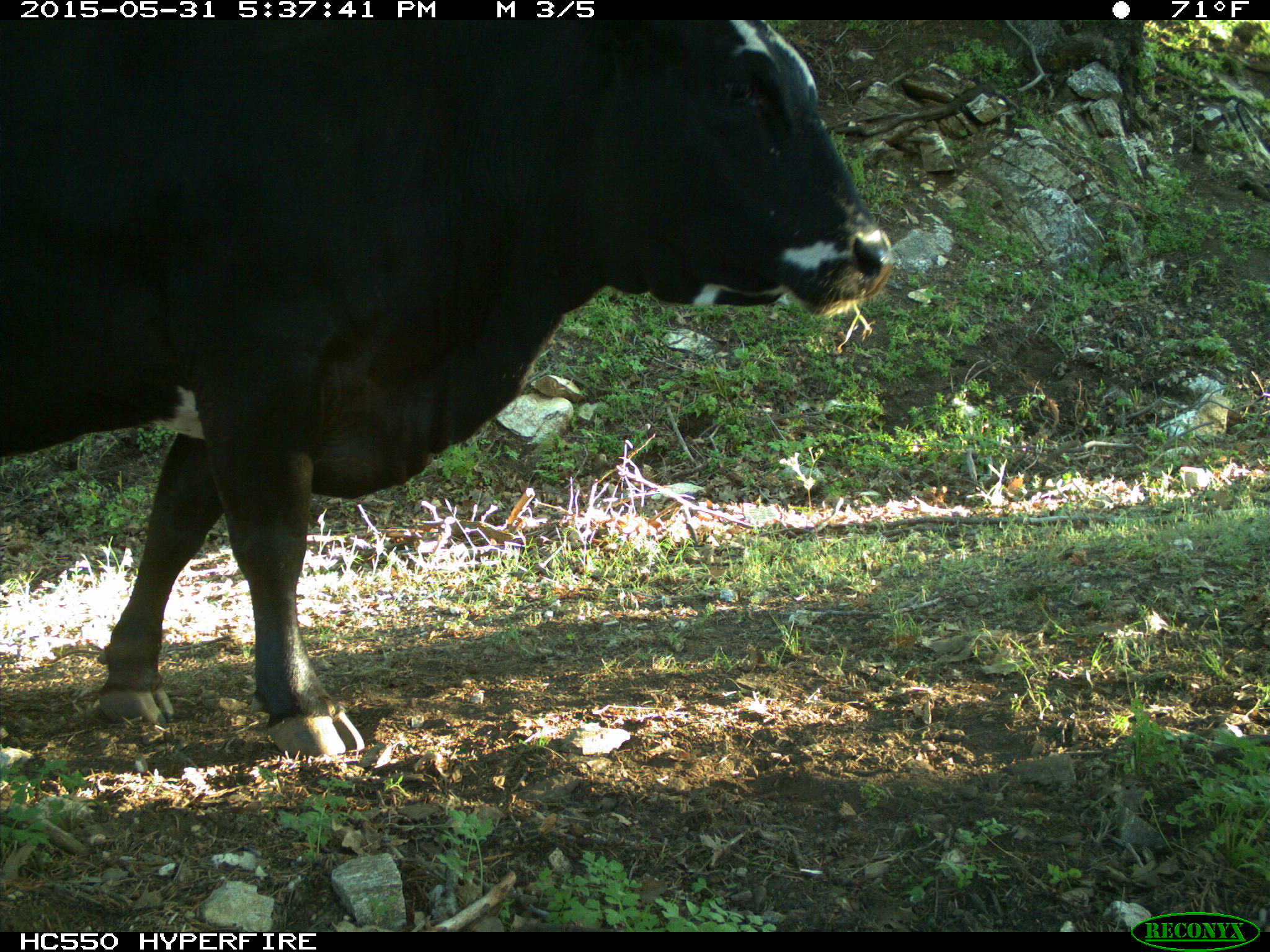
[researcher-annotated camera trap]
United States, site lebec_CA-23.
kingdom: Animalia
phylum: Chordata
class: Mammalia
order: Artiodactyla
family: Bovidae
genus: Bos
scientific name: Bos taurus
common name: domestic cow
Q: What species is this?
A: Bos taurus (domestic cow).